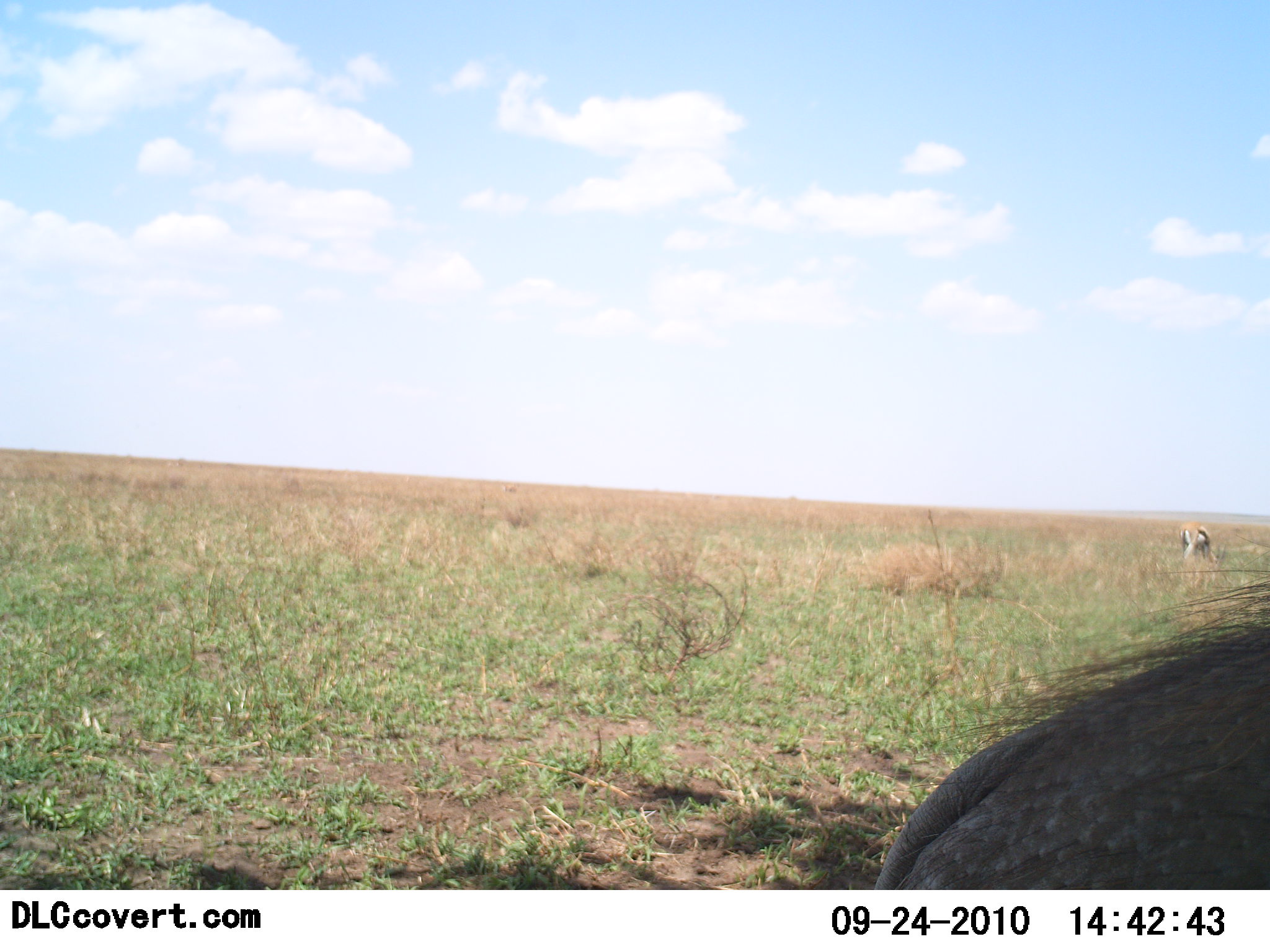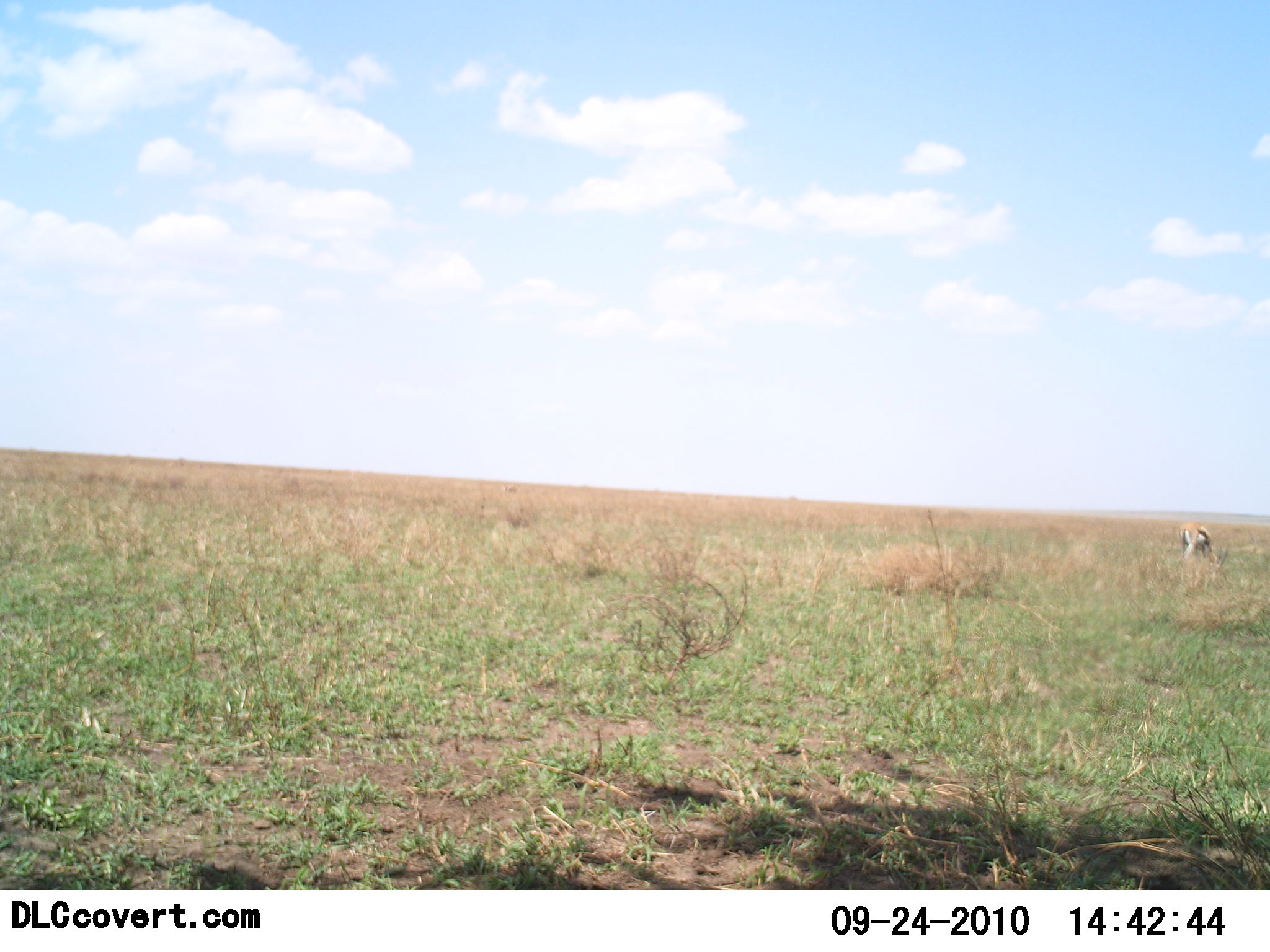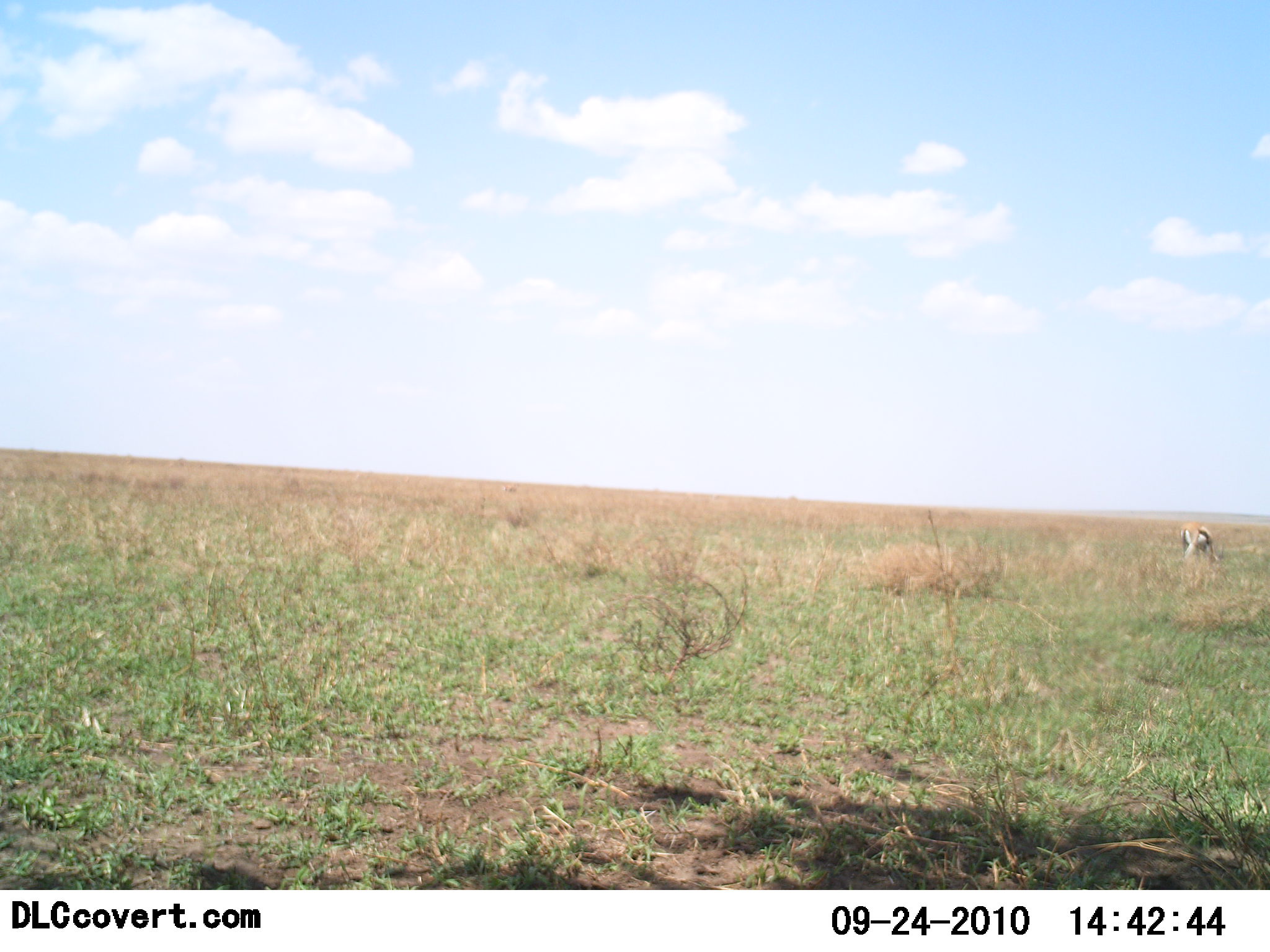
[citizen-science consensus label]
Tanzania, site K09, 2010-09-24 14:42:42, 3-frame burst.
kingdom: Animalia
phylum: Chordata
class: Mammalia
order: Artiodactyla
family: Bovidae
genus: Eudorcas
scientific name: Eudorcas thomsonii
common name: thomson's gazelle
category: gazellethomsons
Gazellethomsons (thomson's gazelle) (Eudorcas thomsonii), count 1. Behavior (volunteer vote fractions): standing 53%, resting 0%, moving 0%, interacting 0%. Young present (vote fraction): 0%. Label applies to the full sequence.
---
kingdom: Animalia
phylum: Chordata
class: Mammalia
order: Artiodactyla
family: Suidae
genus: Phacochoerus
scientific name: Phacochoerus africanus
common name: warthog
Warthog (Phacochoerus africanus), count 1. Behavior (volunteer vote fractions): standing 8%, resting 0%, moving 100%, interacting 0%. Young present (vote fraction): 0%. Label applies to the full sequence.